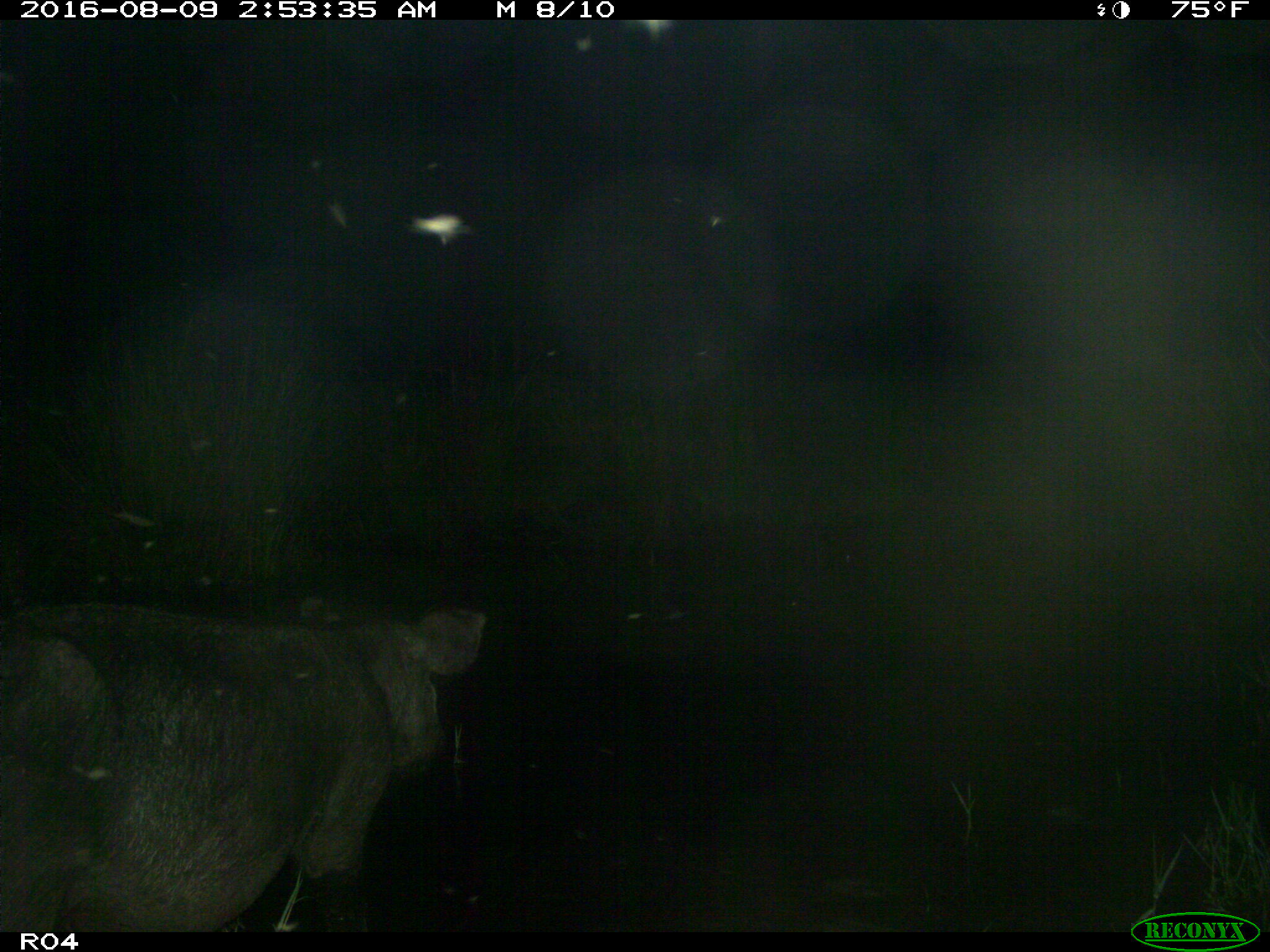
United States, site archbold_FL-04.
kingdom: Animalia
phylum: Chordata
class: Mammalia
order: Artiodactyla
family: Suidae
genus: Sus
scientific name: Sus scrofa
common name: wild boar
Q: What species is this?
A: Sus scrofa (wild boar).